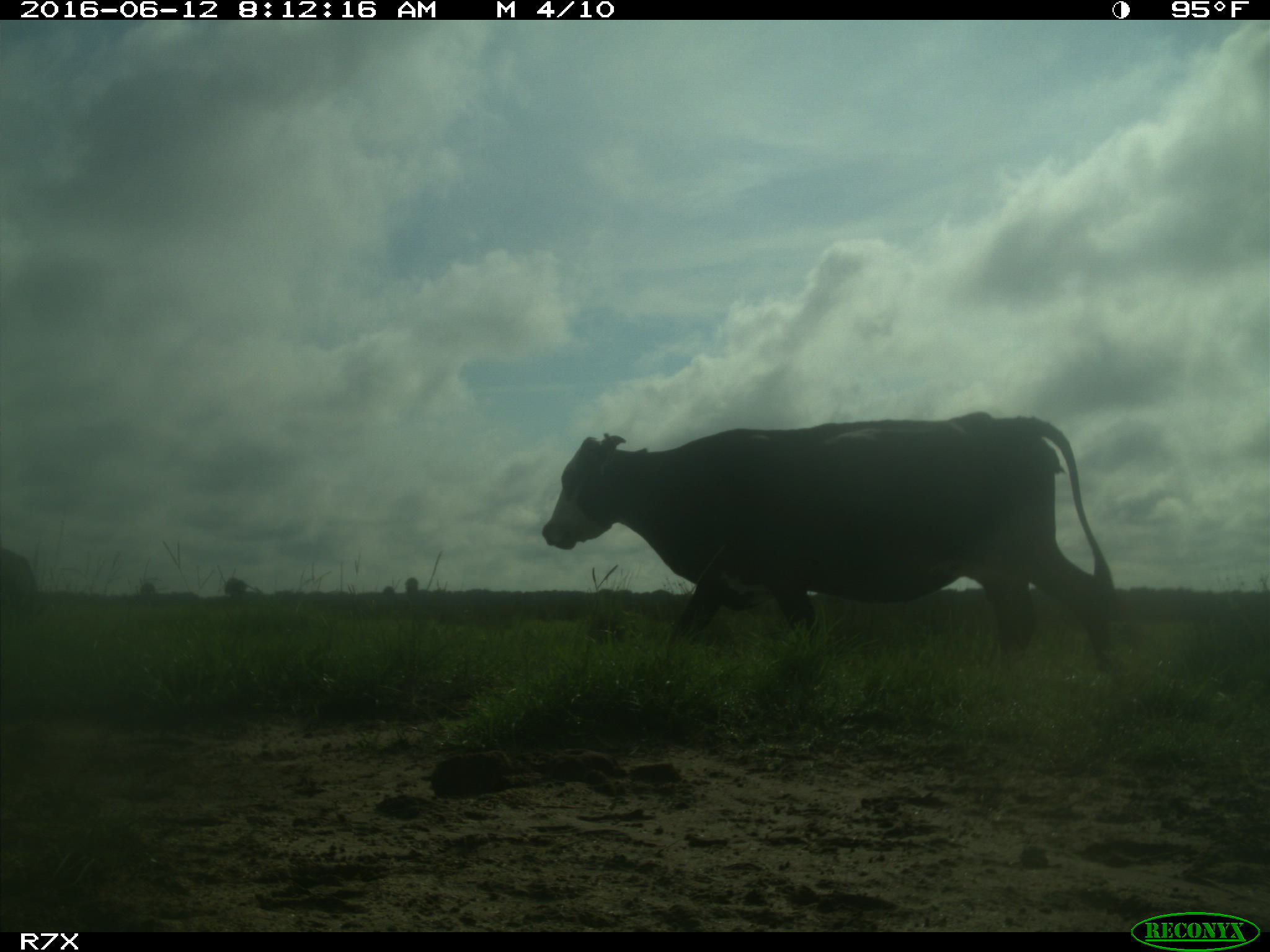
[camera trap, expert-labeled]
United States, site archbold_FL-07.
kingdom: Animalia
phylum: Chordata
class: Mammalia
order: Artiodactyla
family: Bovidae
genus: Bos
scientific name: Bos taurus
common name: domestic cow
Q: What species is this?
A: Bos taurus (domestic cow).